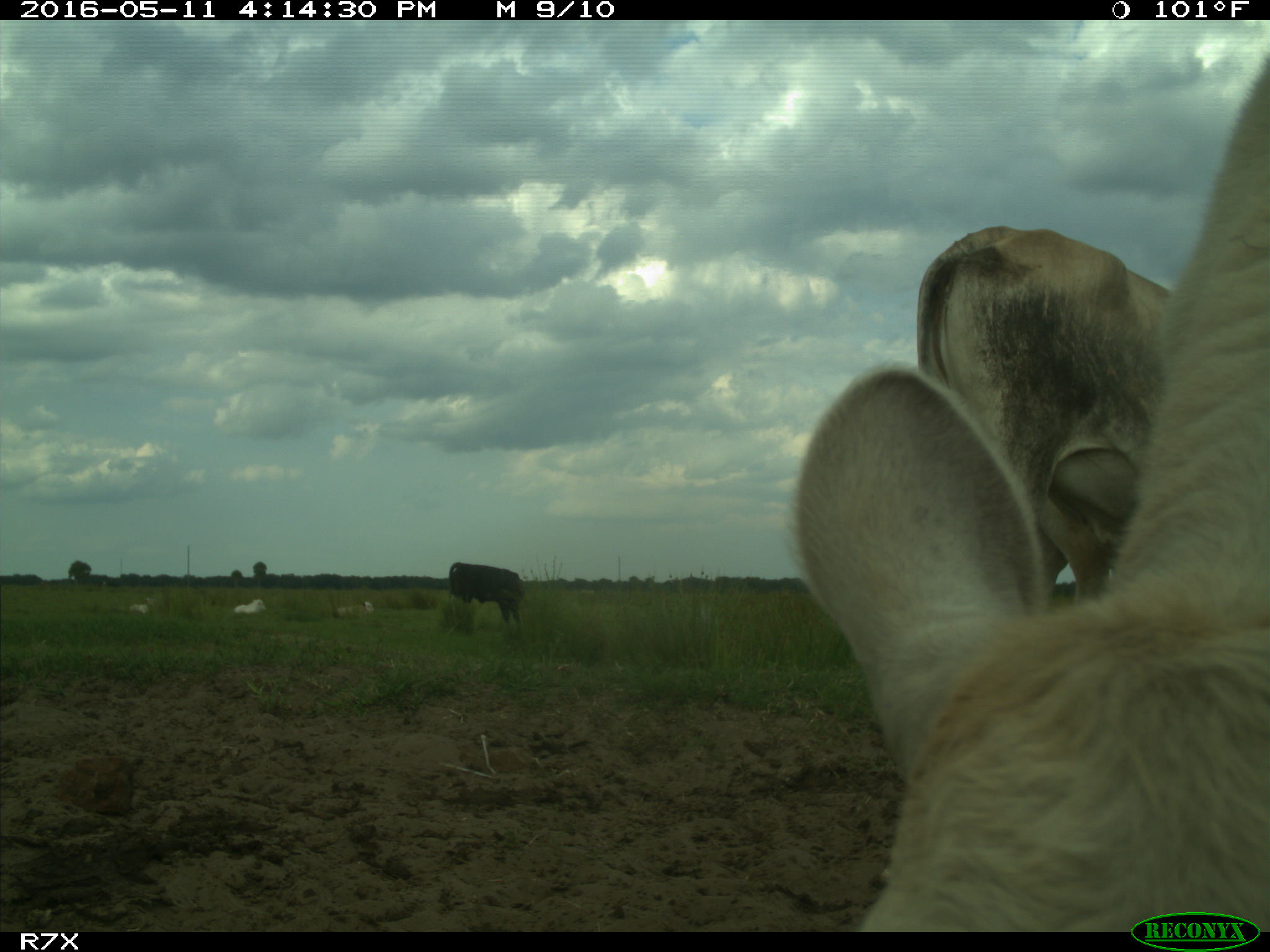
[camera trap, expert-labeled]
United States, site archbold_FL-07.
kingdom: Animalia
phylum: Chordata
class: Mammalia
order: Artiodactyla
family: Bovidae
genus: Bos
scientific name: Bos taurus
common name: domestic cow